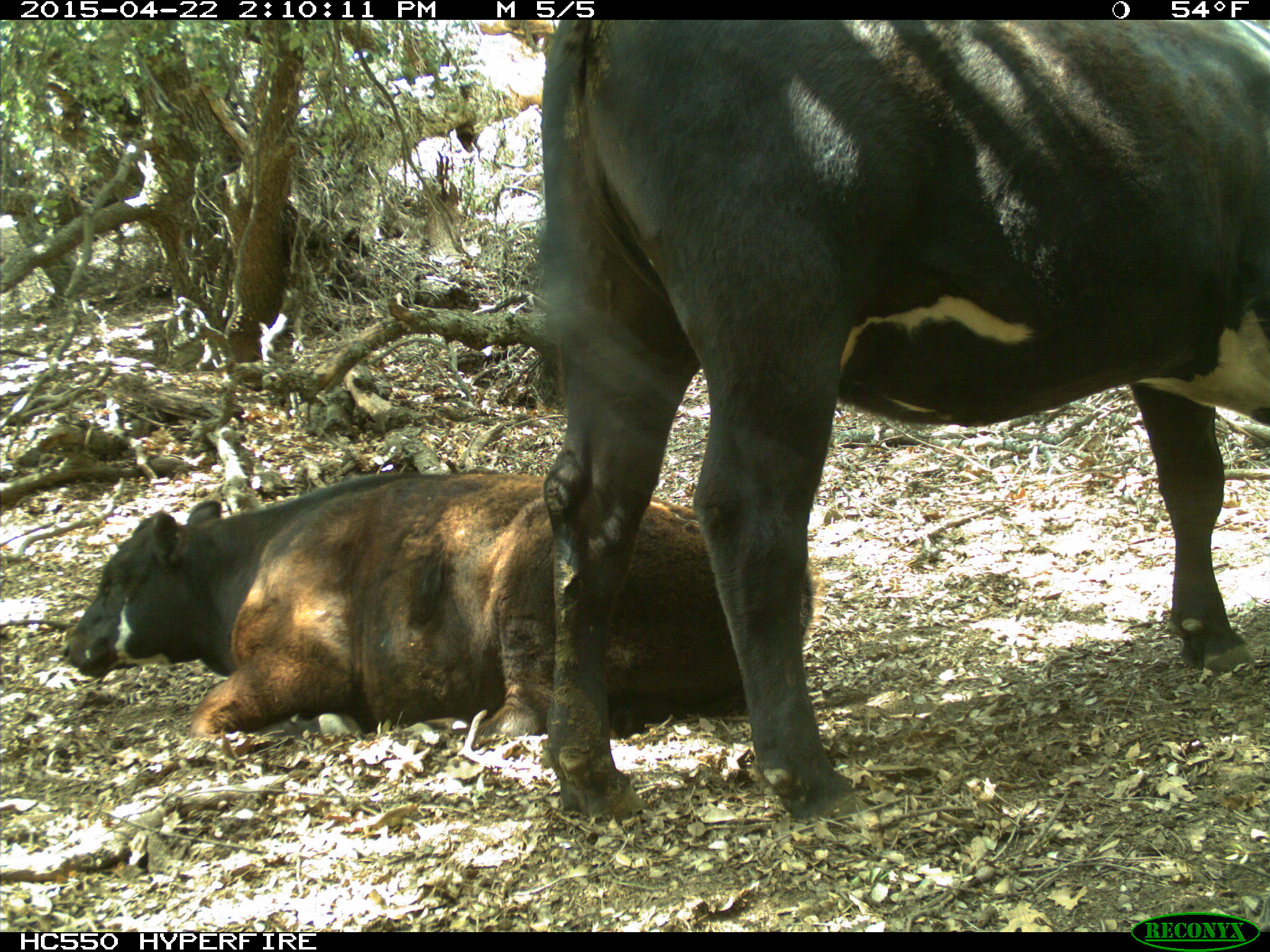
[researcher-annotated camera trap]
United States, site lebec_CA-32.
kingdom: Animalia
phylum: Chordata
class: Mammalia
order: Artiodactyla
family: Bovidae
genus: Bos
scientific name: Bos taurus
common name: domestic cow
Bos taurus (domestic cow).